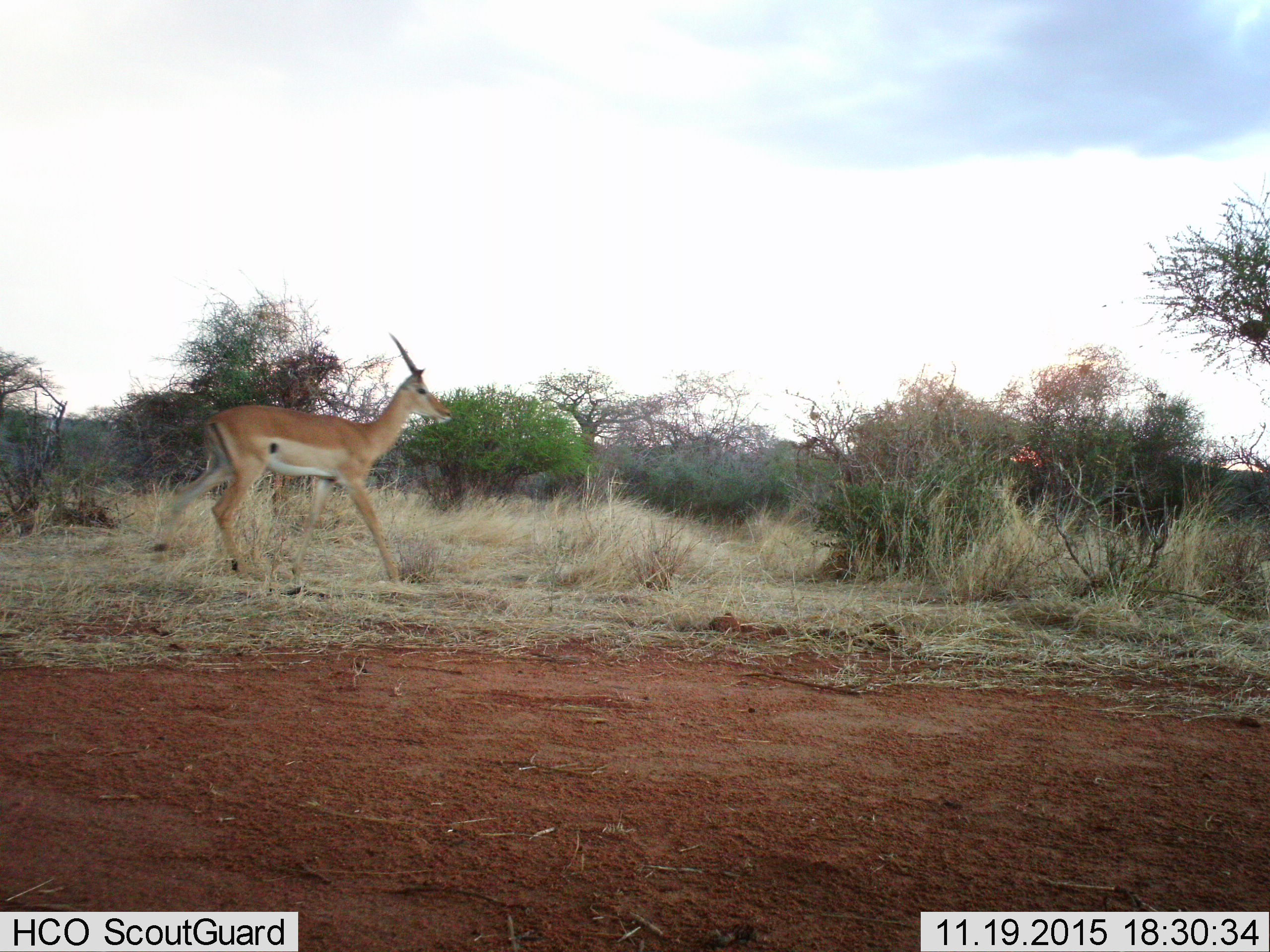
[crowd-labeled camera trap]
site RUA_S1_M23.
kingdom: Animalia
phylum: Chordata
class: Mammalia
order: Artiodactyla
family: Bovidae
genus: Aepyceros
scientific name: Aepyceros melampus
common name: impala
Impala (Aepyceros melampus), count 1. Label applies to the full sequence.